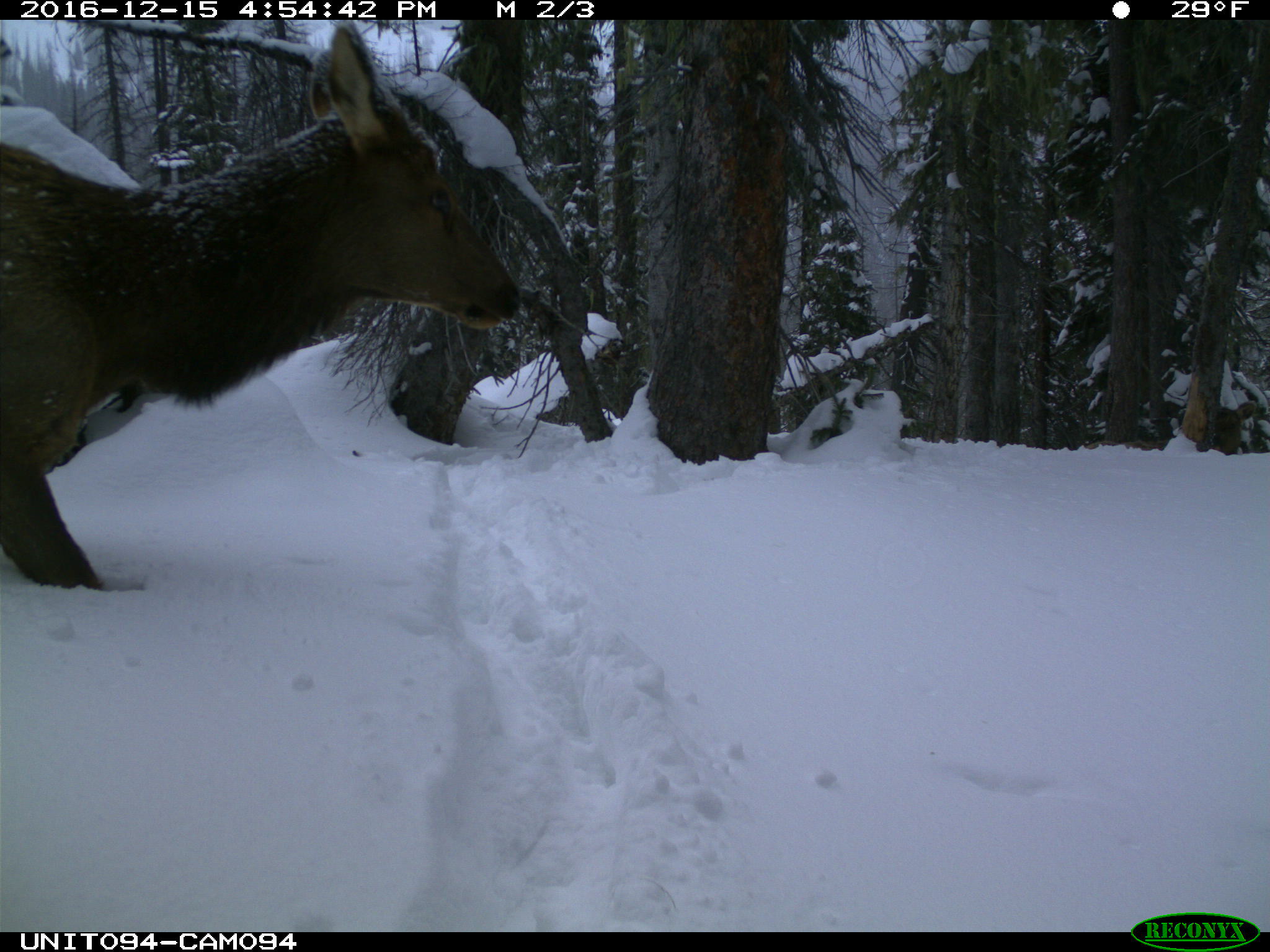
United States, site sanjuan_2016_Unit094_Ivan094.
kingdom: Animalia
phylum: Chordata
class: Mammalia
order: Artiodactyla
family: Cervidae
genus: Cervus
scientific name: Cervus elaphus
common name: red deer